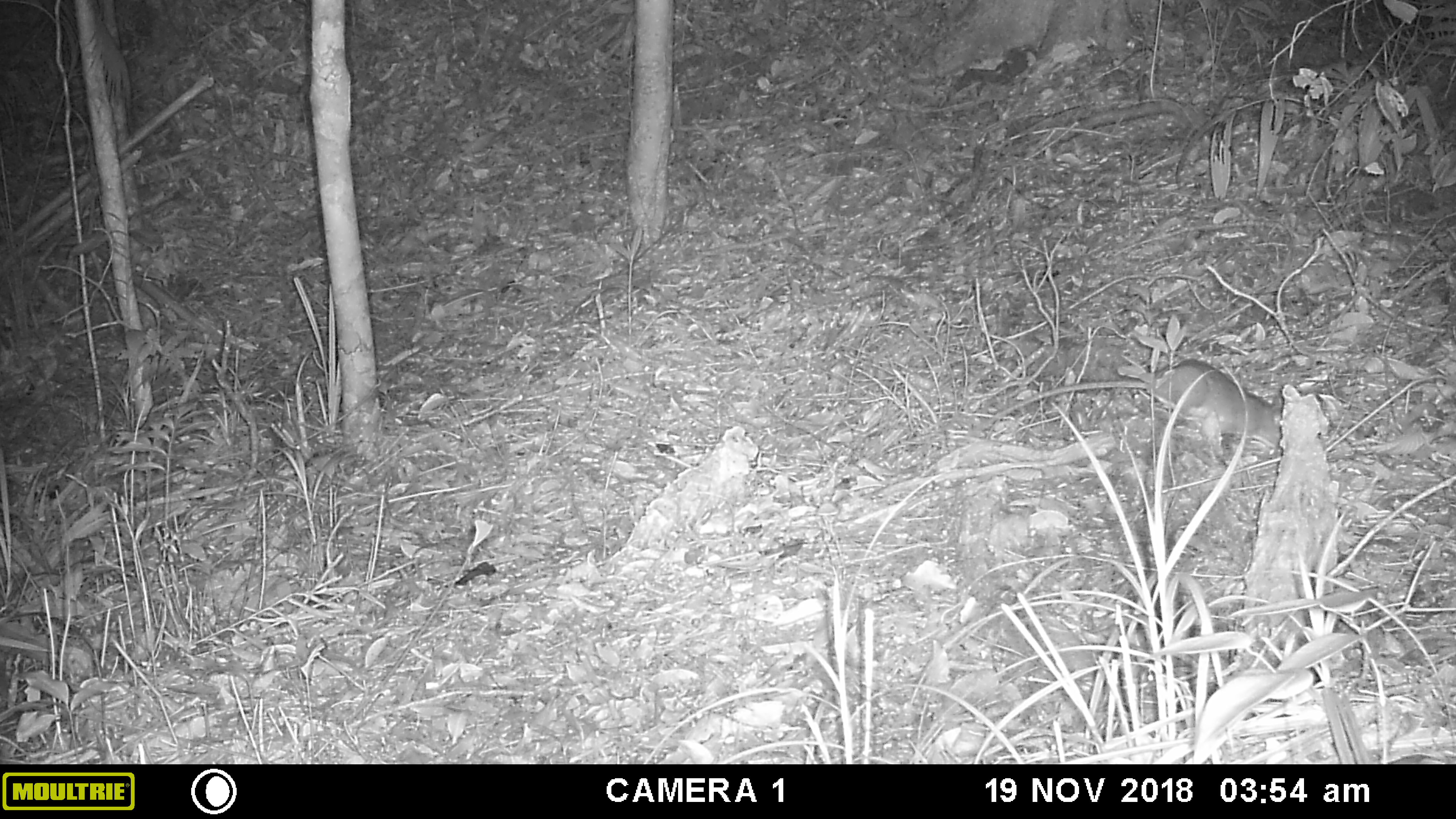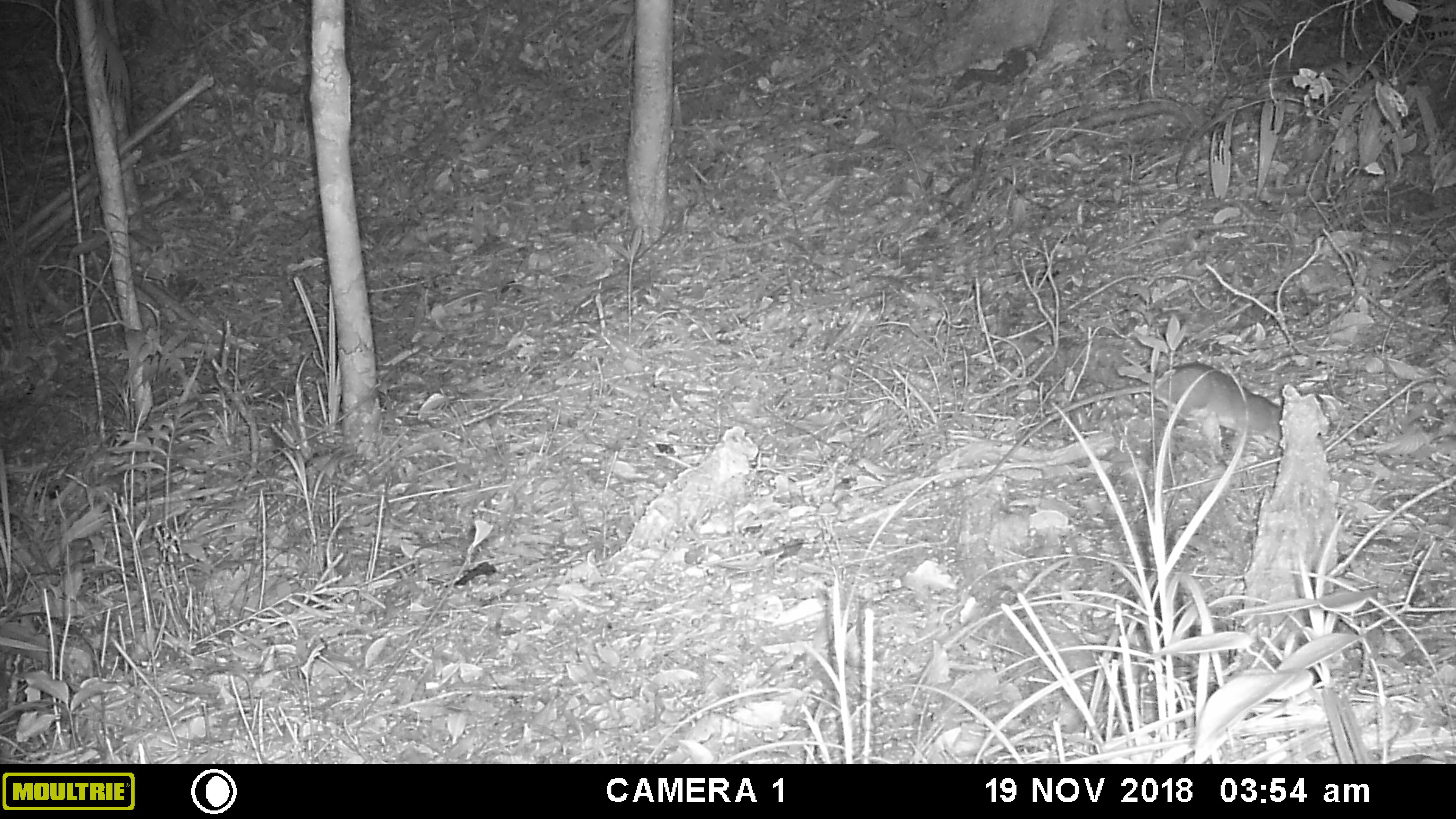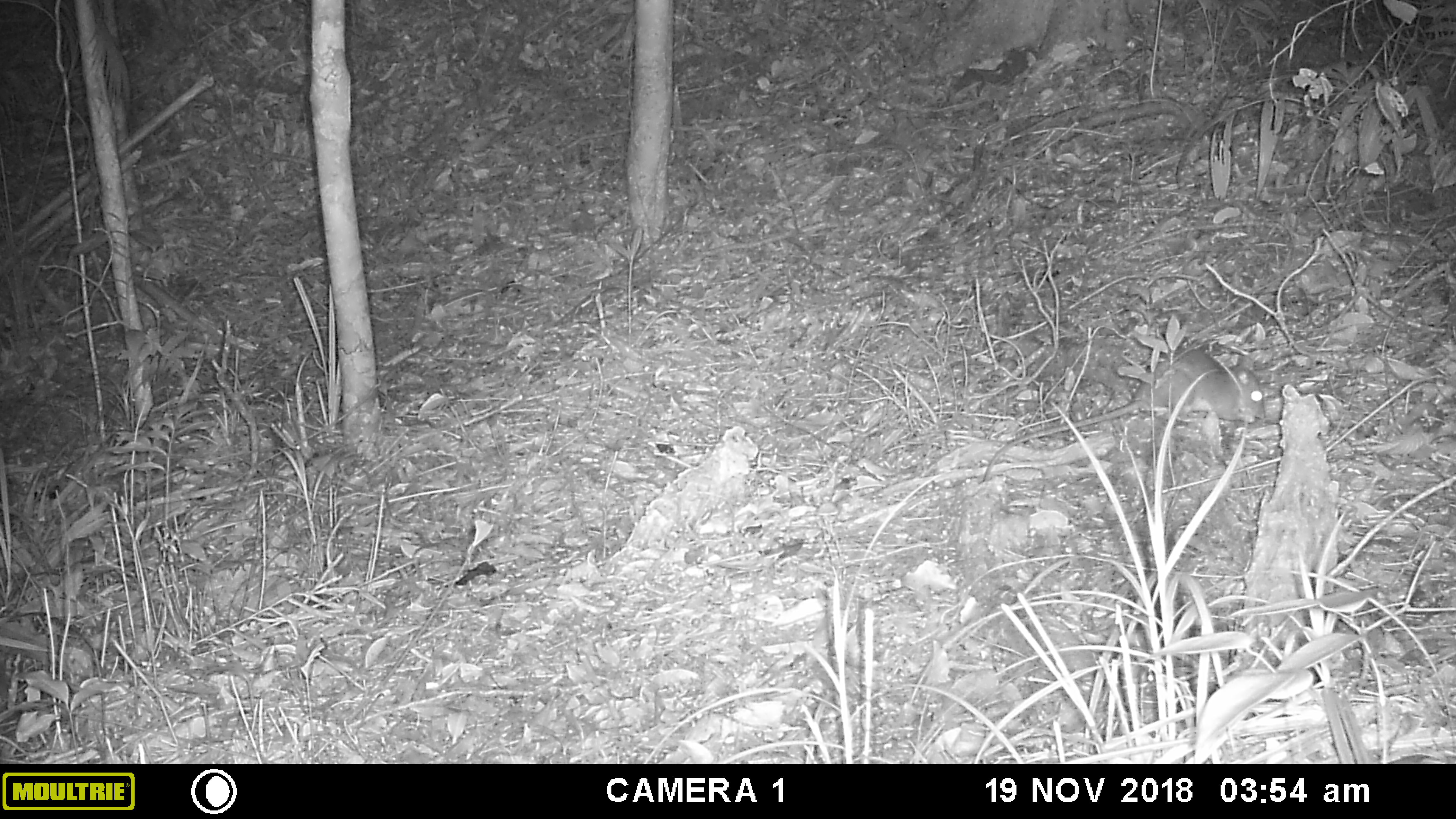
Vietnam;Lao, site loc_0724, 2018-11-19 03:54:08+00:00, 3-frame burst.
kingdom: Animalia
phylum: Chordata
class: Mammalia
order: Rodentia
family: Muridae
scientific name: Muridae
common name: old-world mice and rats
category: unidentified murid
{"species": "unidentified murid (old-world mice and rats) (Muridae)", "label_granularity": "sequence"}